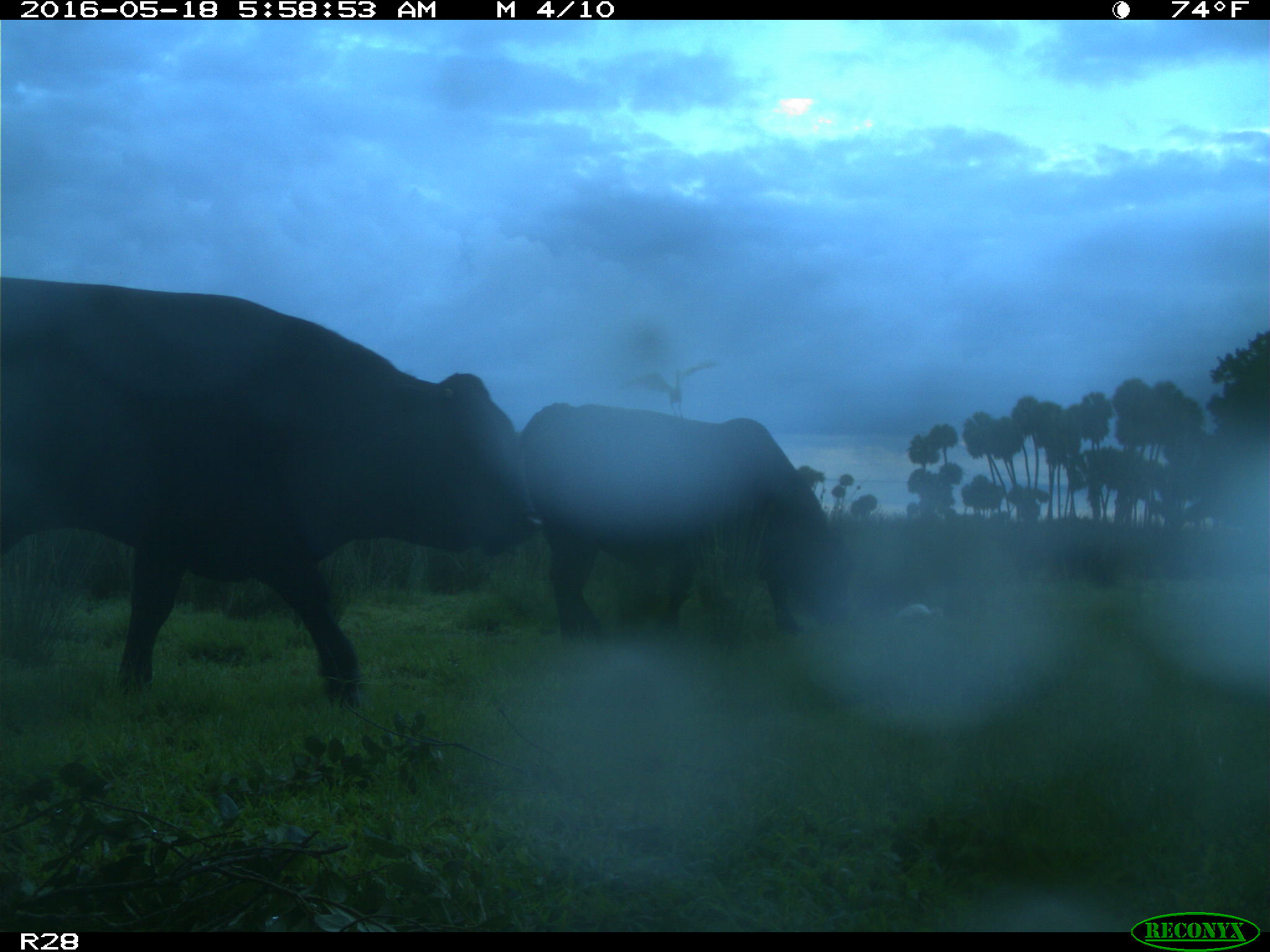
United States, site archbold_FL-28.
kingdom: Animalia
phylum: Chordata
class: Mammalia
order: Artiodactyla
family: Bovidae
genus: Bos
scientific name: Bos taurus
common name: domestic cow